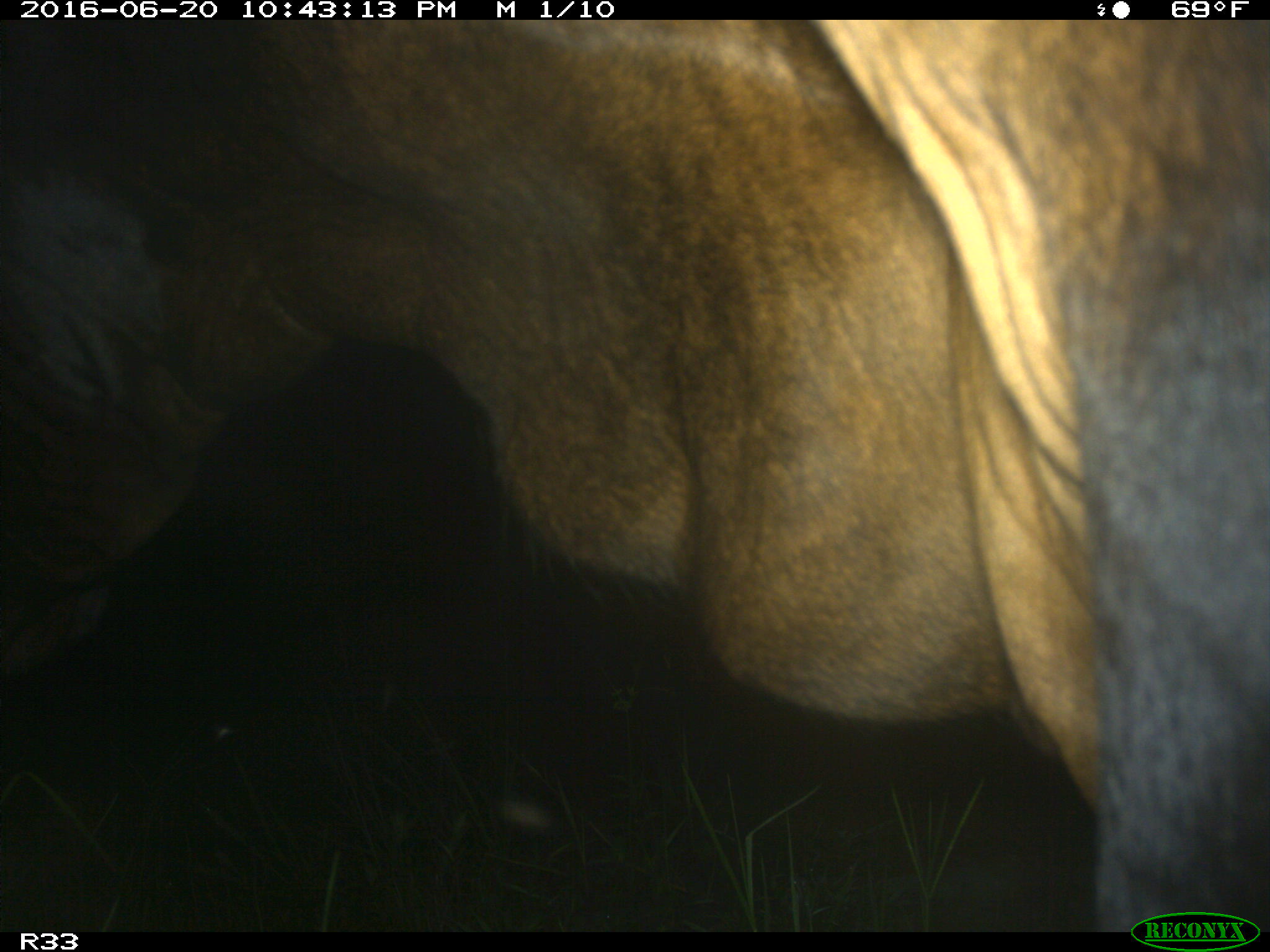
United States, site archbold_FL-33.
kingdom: Animalia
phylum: Chordata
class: Mammalia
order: Artiodactyla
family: Bovidae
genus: Bos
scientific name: Bos taurus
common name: domestic cow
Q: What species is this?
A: Bos taurus (domestic cow).